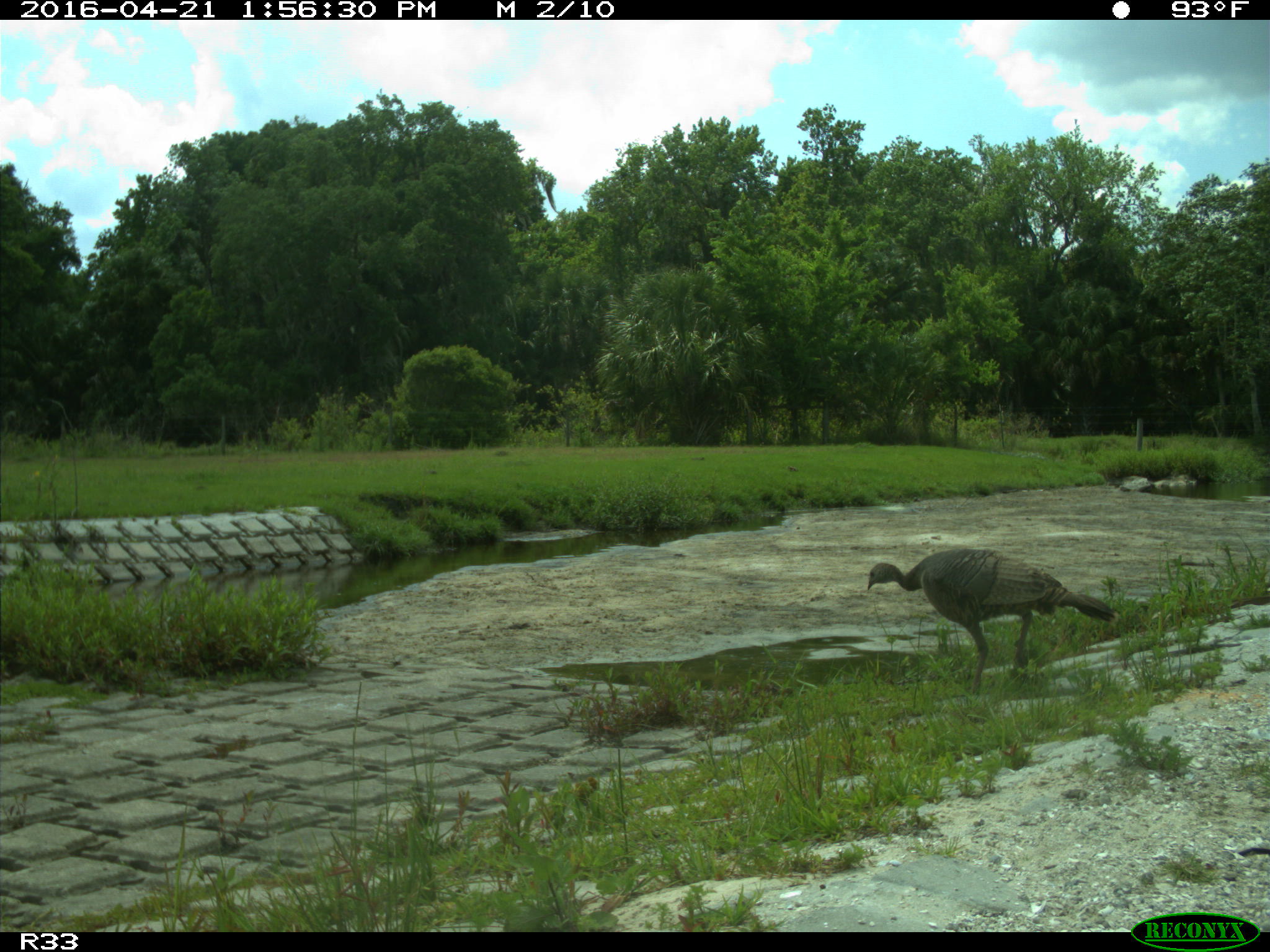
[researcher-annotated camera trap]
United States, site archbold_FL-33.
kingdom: Animalia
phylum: Chordata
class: Aves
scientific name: Aves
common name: birds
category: unidentified bird